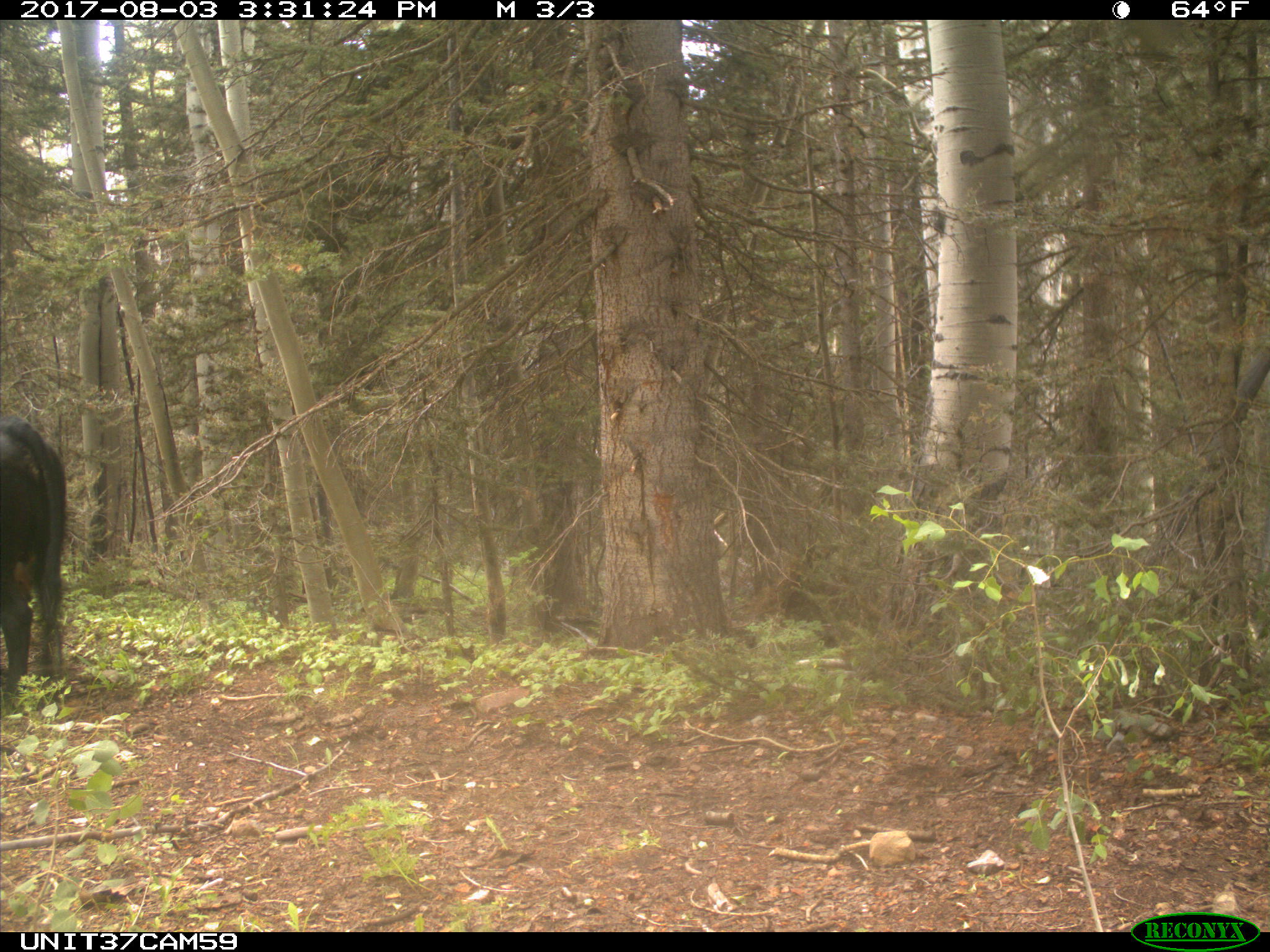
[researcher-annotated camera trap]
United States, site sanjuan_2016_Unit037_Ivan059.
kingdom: Animalia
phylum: Chordata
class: Mammalia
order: Artiodactyla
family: Bovidae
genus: Bos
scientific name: Bos taurus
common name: domestic cow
Bos taurus (domestic cow).